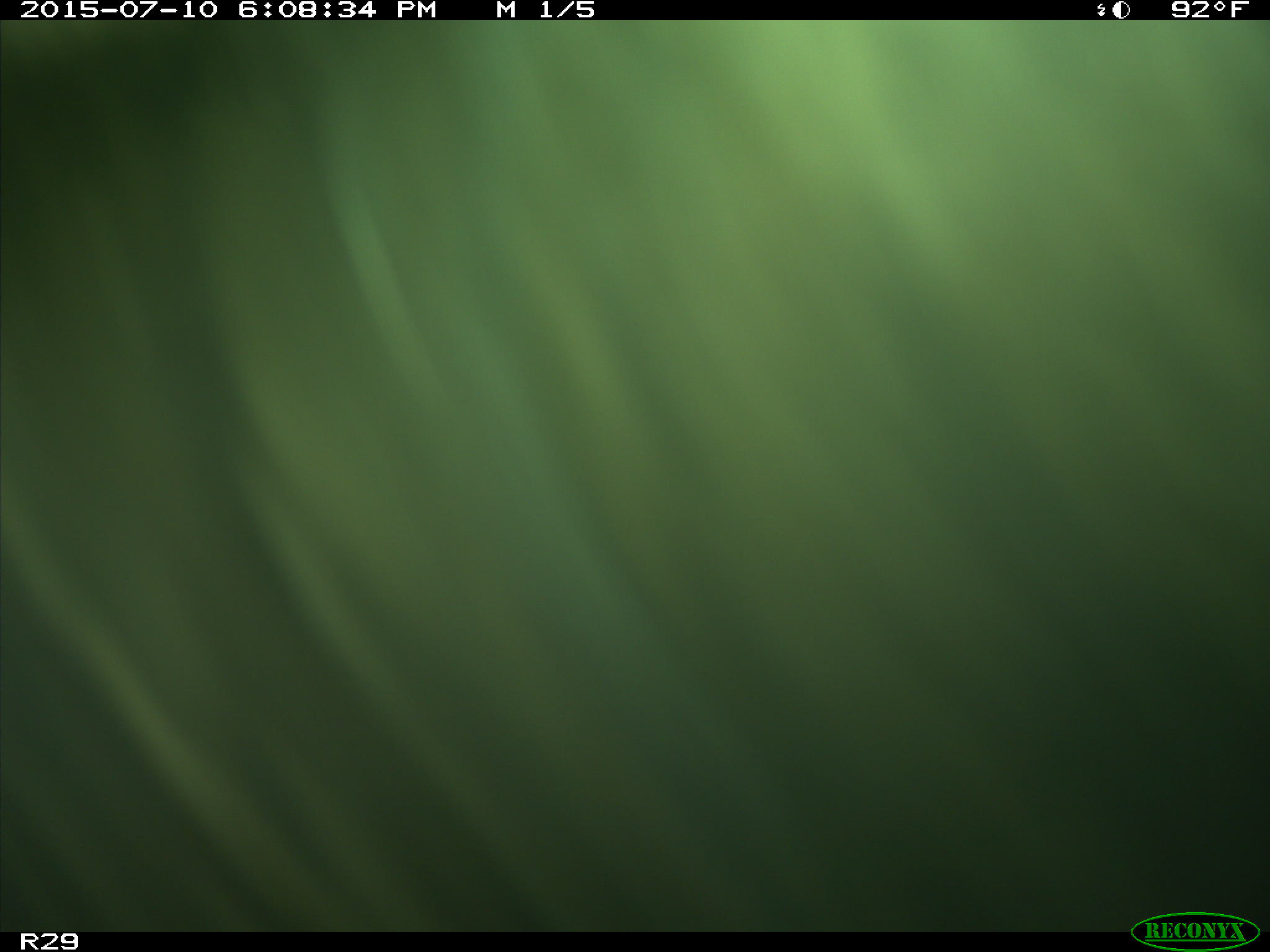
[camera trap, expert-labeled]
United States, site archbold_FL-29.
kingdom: Animalia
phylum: Chordata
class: Mammalia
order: Artiodactyla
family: Bovidae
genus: Bos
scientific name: Bos taurus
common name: domestic cow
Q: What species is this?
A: Bos taurus (domestic cow).